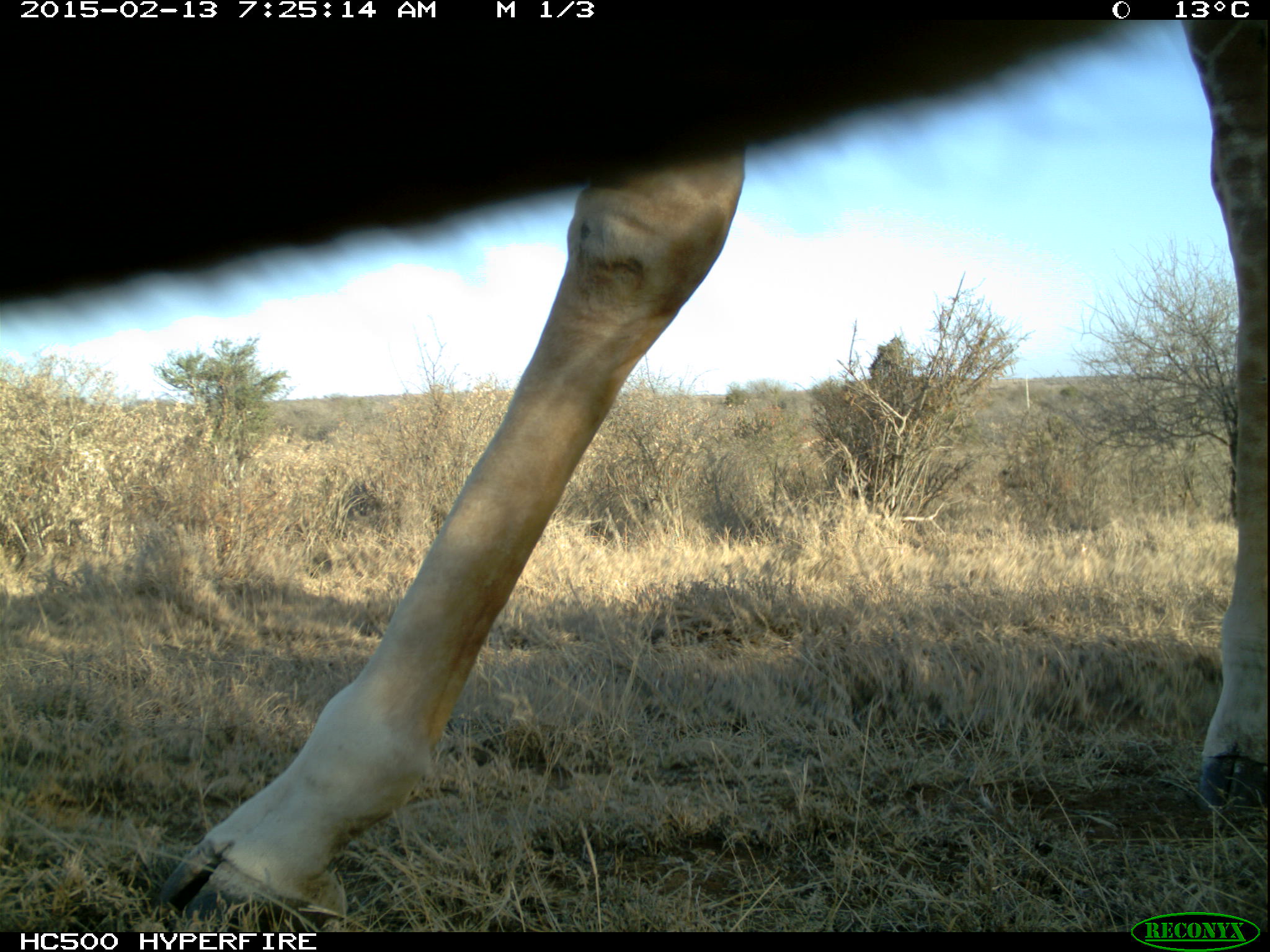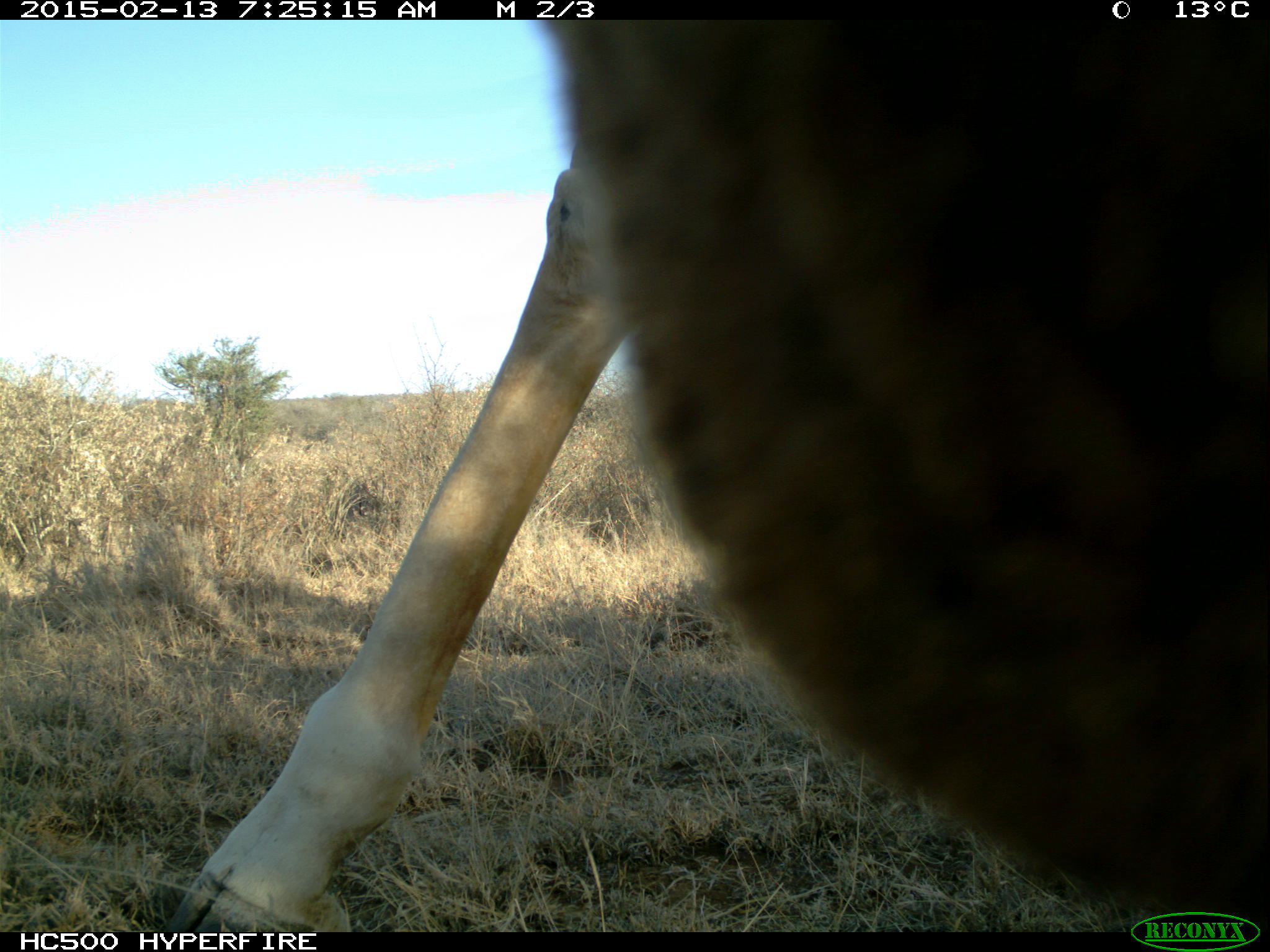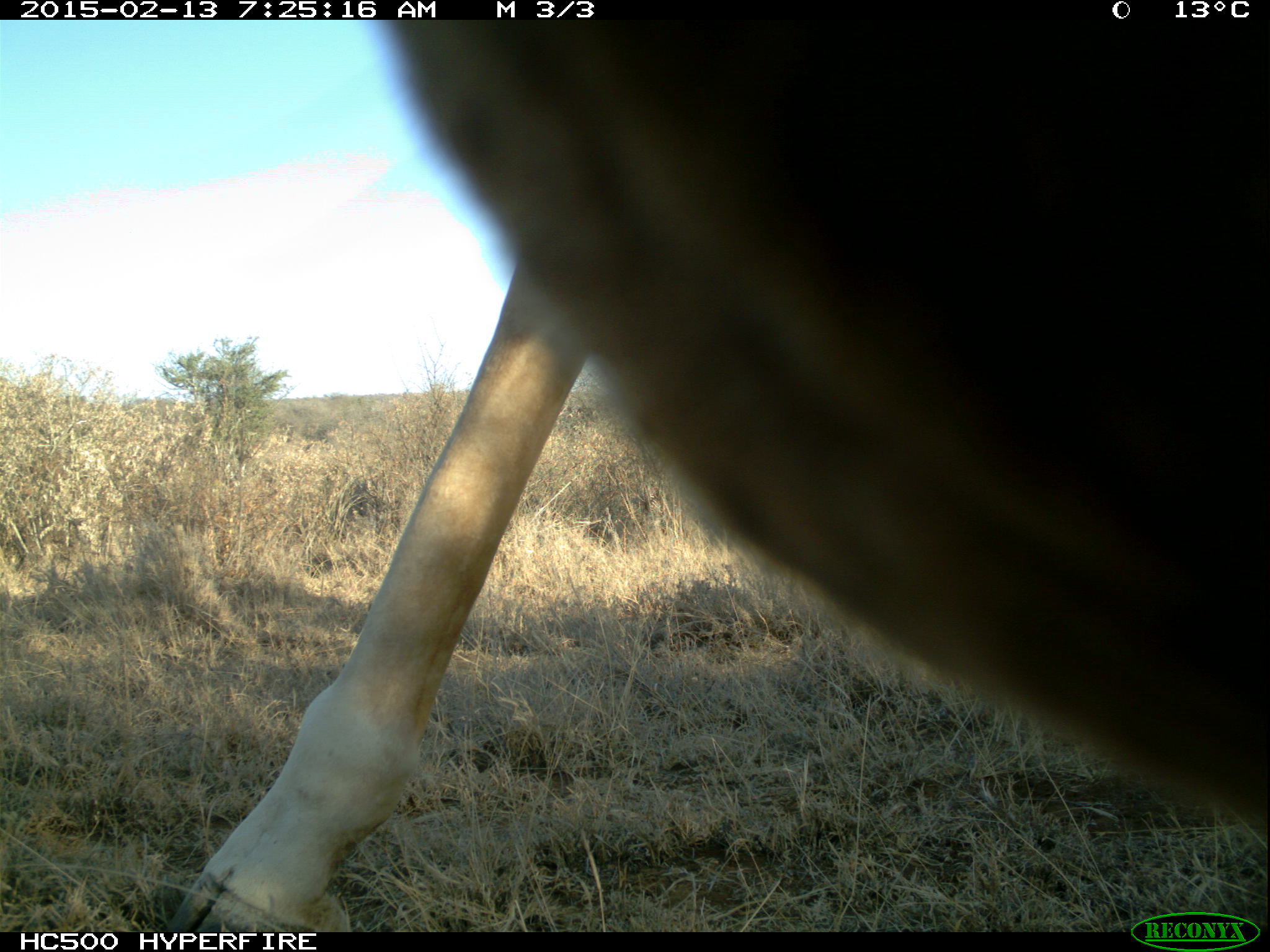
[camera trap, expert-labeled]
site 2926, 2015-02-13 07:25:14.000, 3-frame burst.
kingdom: Animalia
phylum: Chordata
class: Mammalia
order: Artiodactyla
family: Giraffidae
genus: Giraffa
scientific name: Giraffa camelopardalis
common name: giraffe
Giraffa camelopardalis (giraffe), count 1.